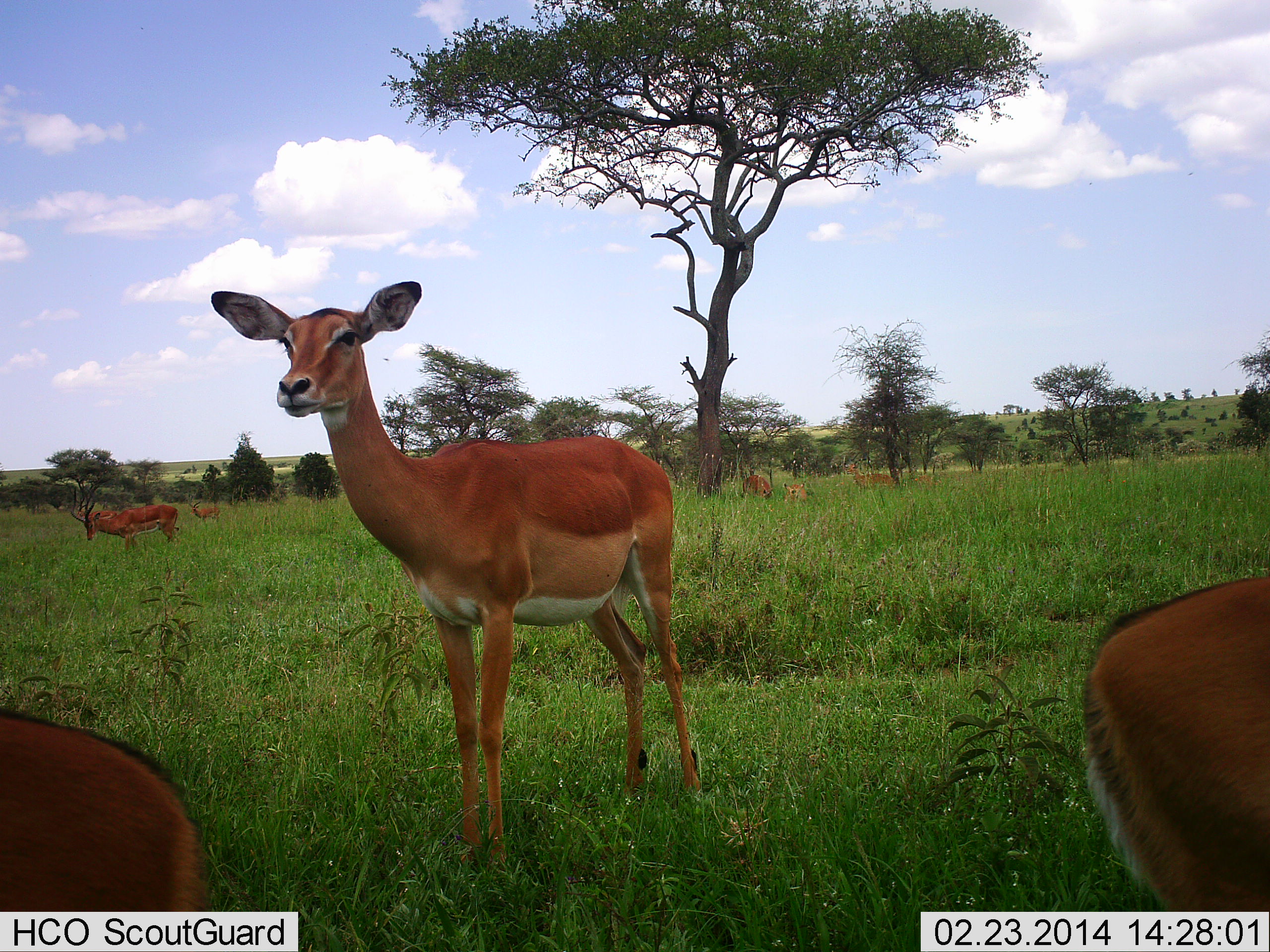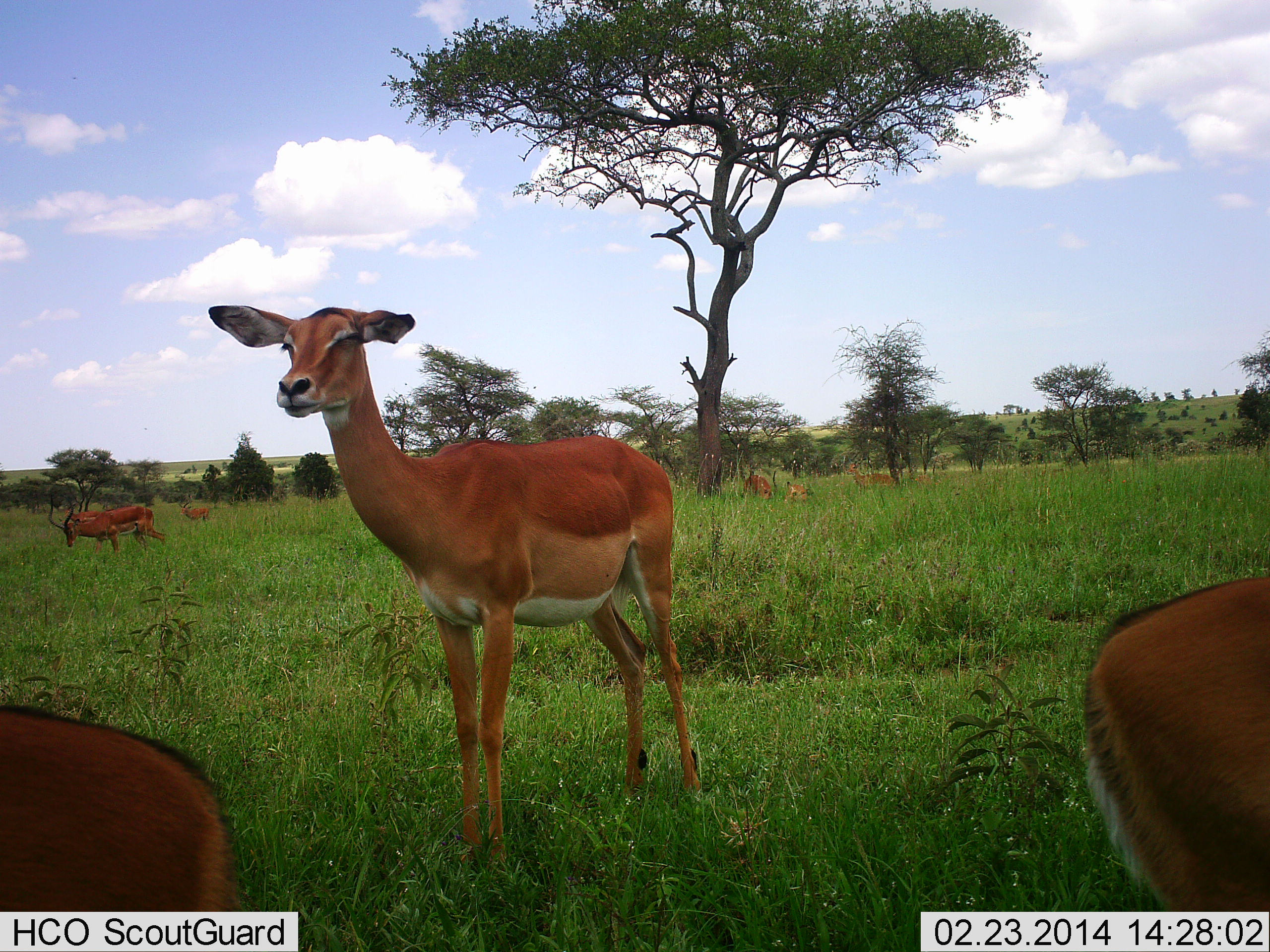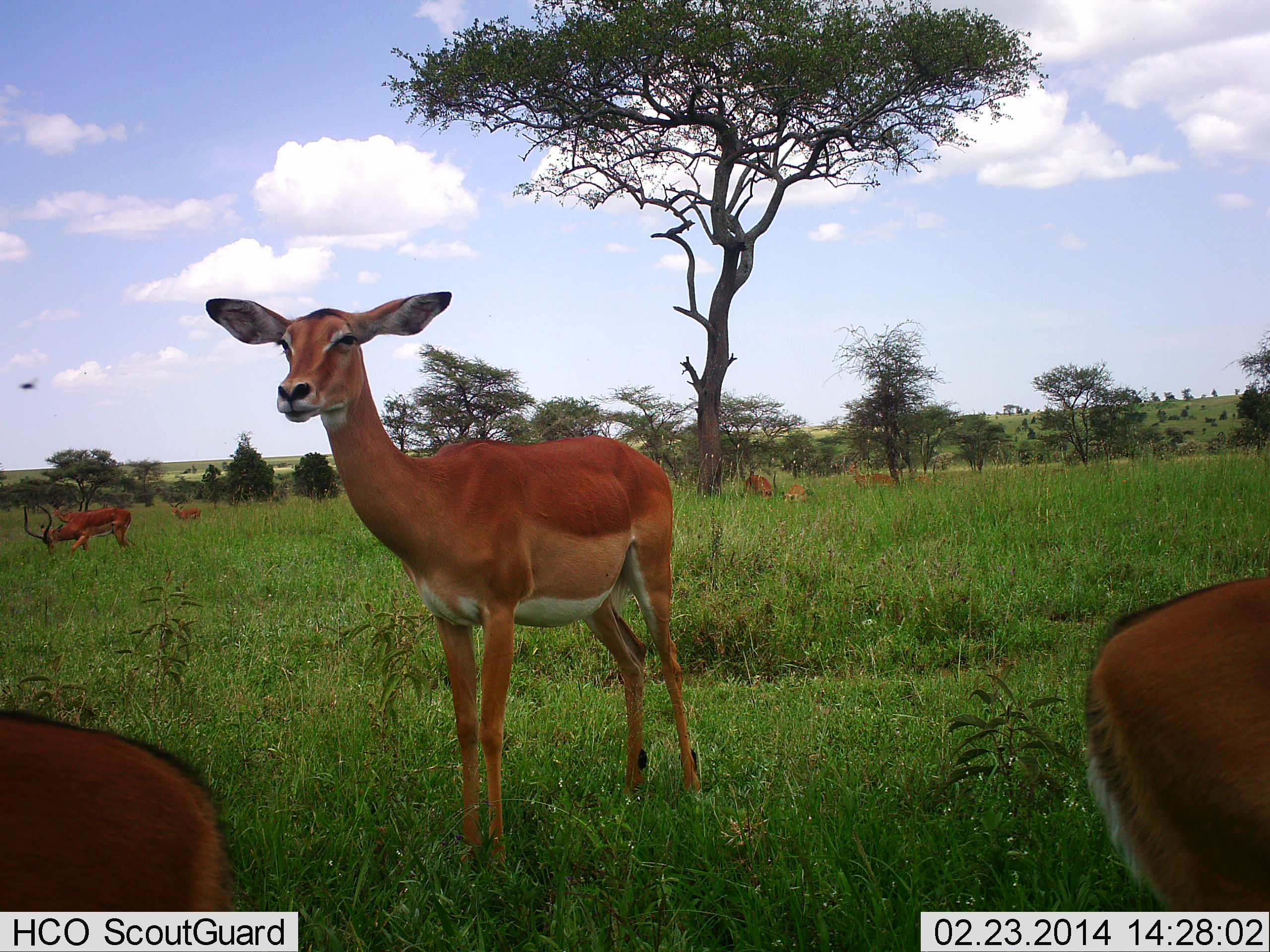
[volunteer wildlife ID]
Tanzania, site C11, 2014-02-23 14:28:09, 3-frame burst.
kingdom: Animalia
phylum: Chordata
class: Mammalia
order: Artiodactyla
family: Bovidae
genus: Aepyceros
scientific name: Aepyceros melampus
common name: impala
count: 8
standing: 100%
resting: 21%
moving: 57%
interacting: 0%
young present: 7%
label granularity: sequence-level